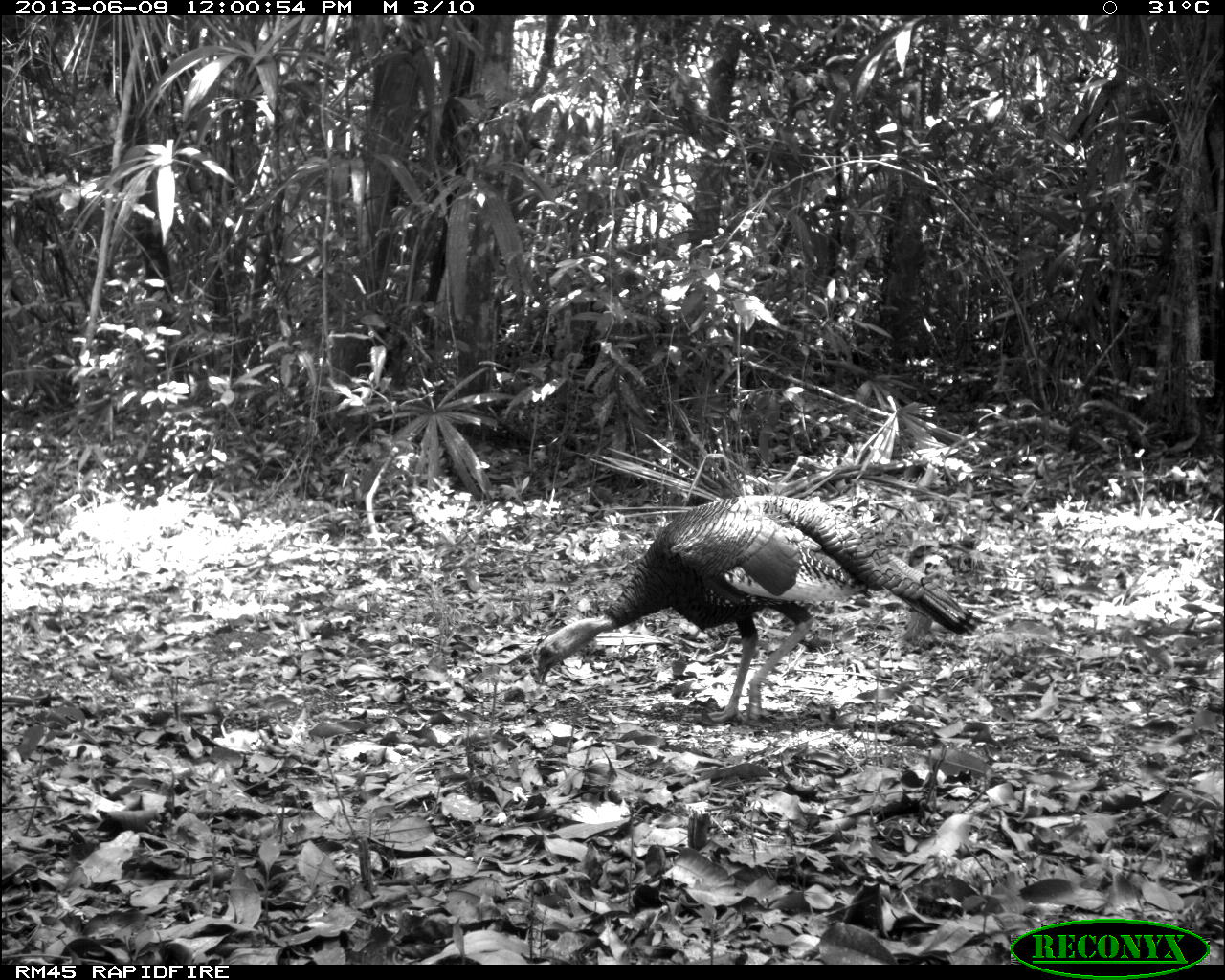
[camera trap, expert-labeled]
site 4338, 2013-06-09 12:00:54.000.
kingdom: Animalia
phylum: Chordata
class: Aves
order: Galliformes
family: Phasianidae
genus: Meleagris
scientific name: Meleagris ocellata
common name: ocellated turkey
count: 1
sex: male